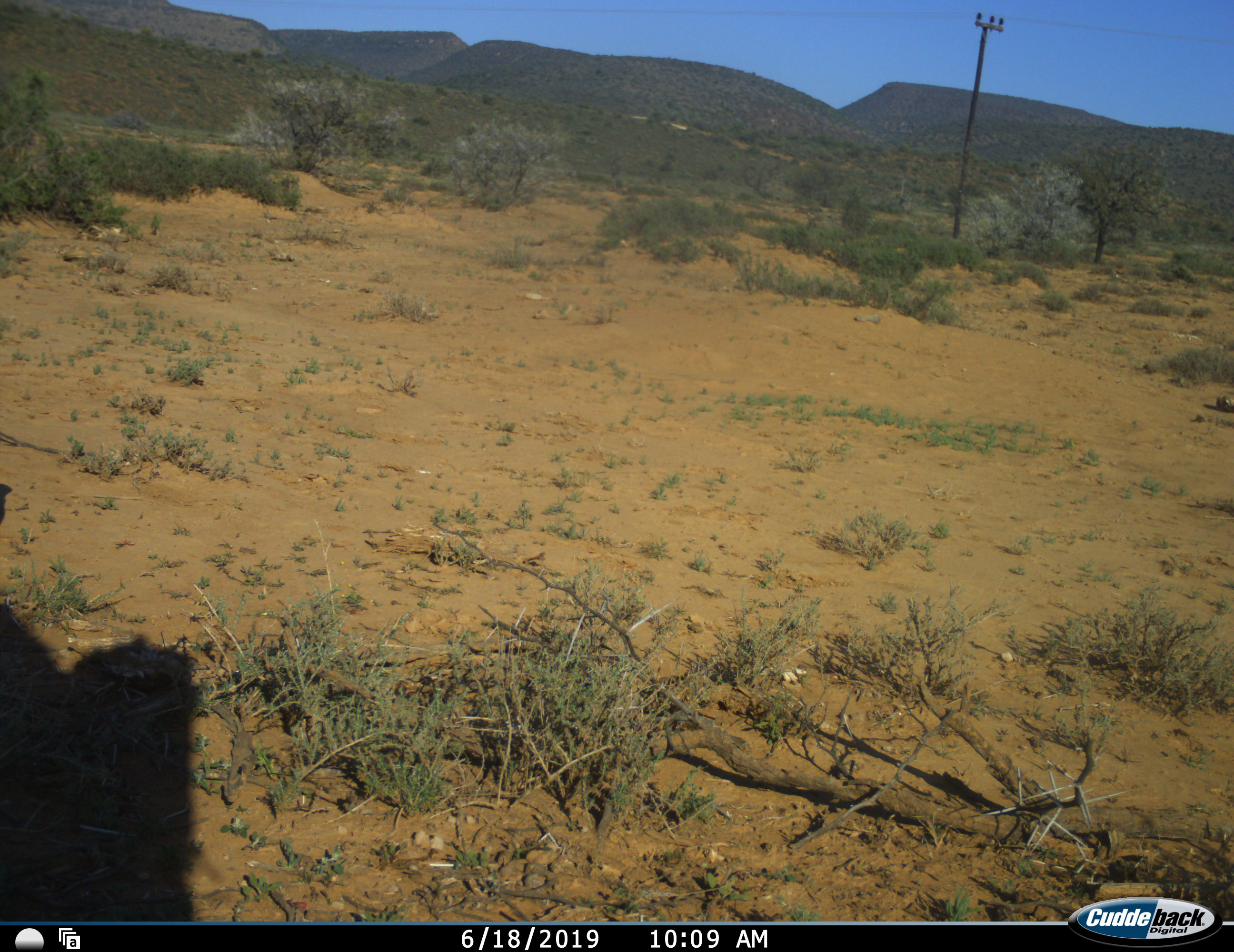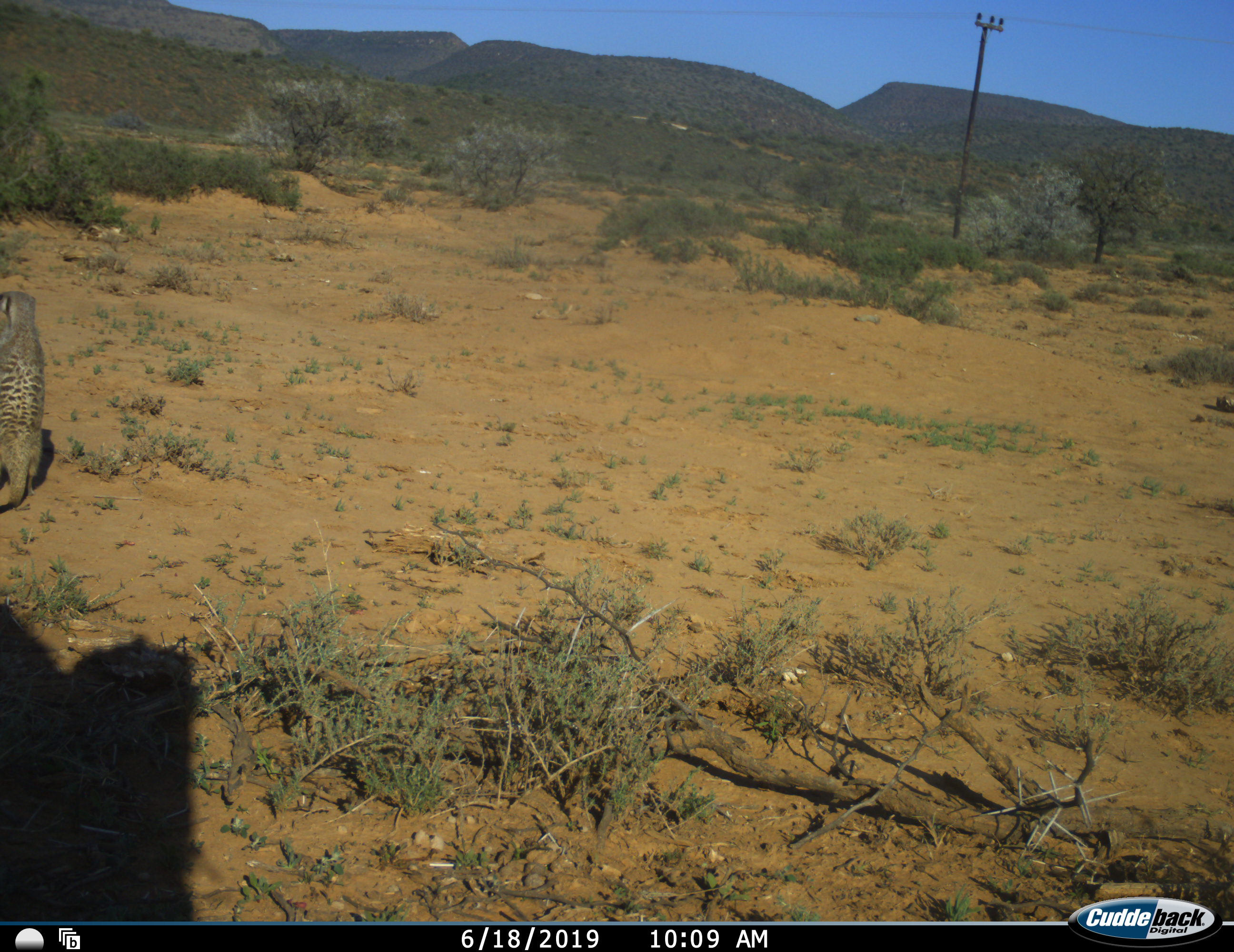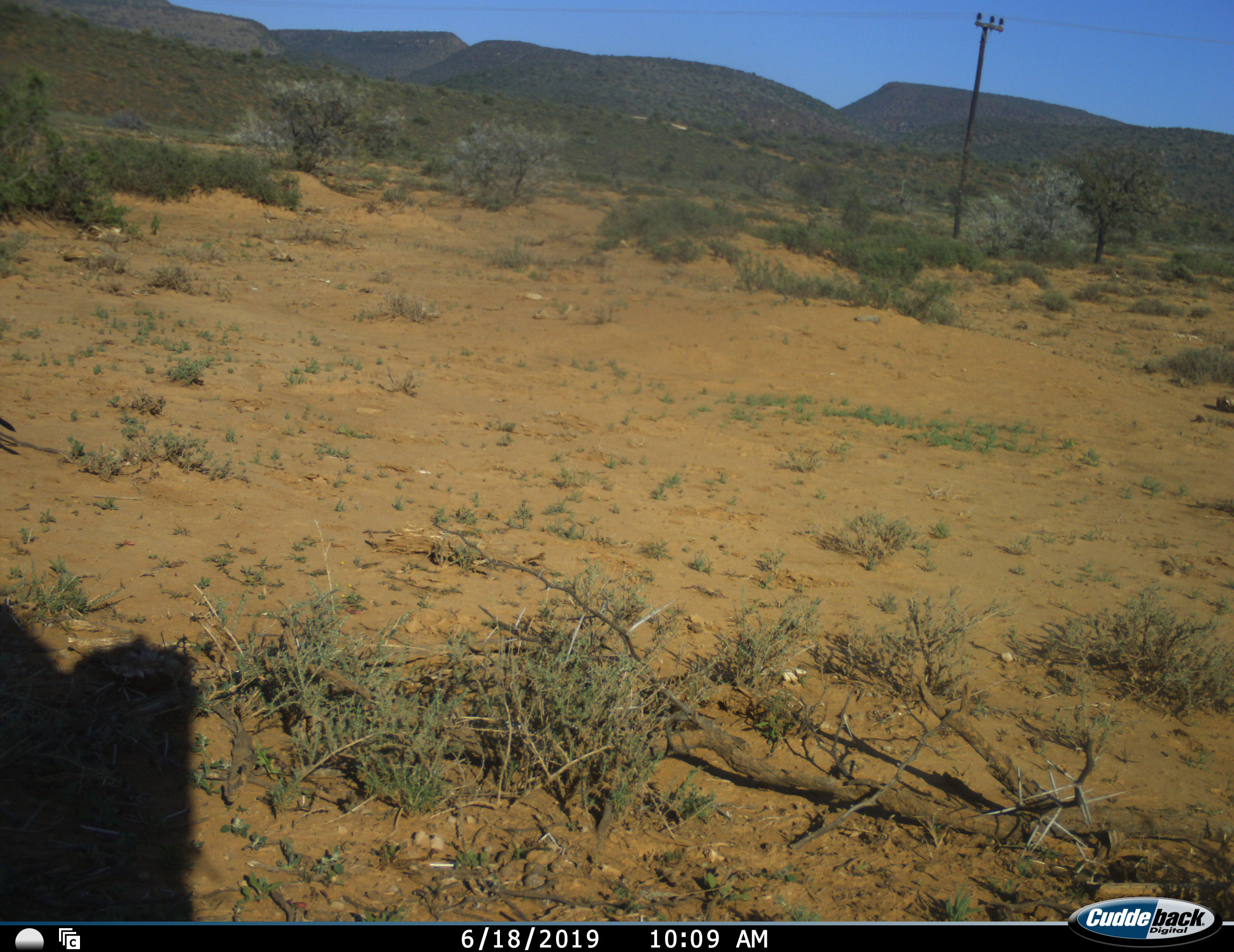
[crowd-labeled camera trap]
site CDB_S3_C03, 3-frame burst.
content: unidentified animal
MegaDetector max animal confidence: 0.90